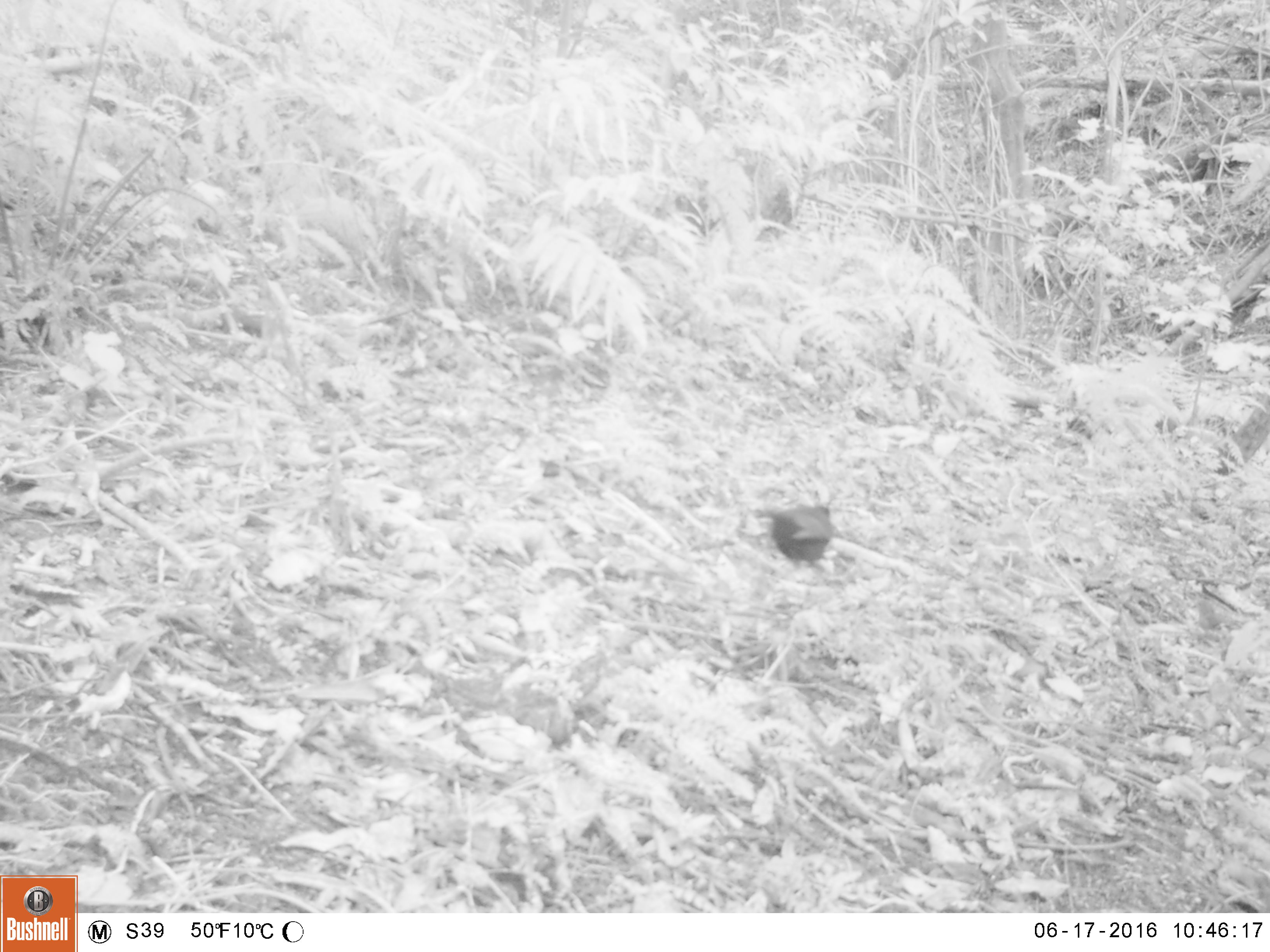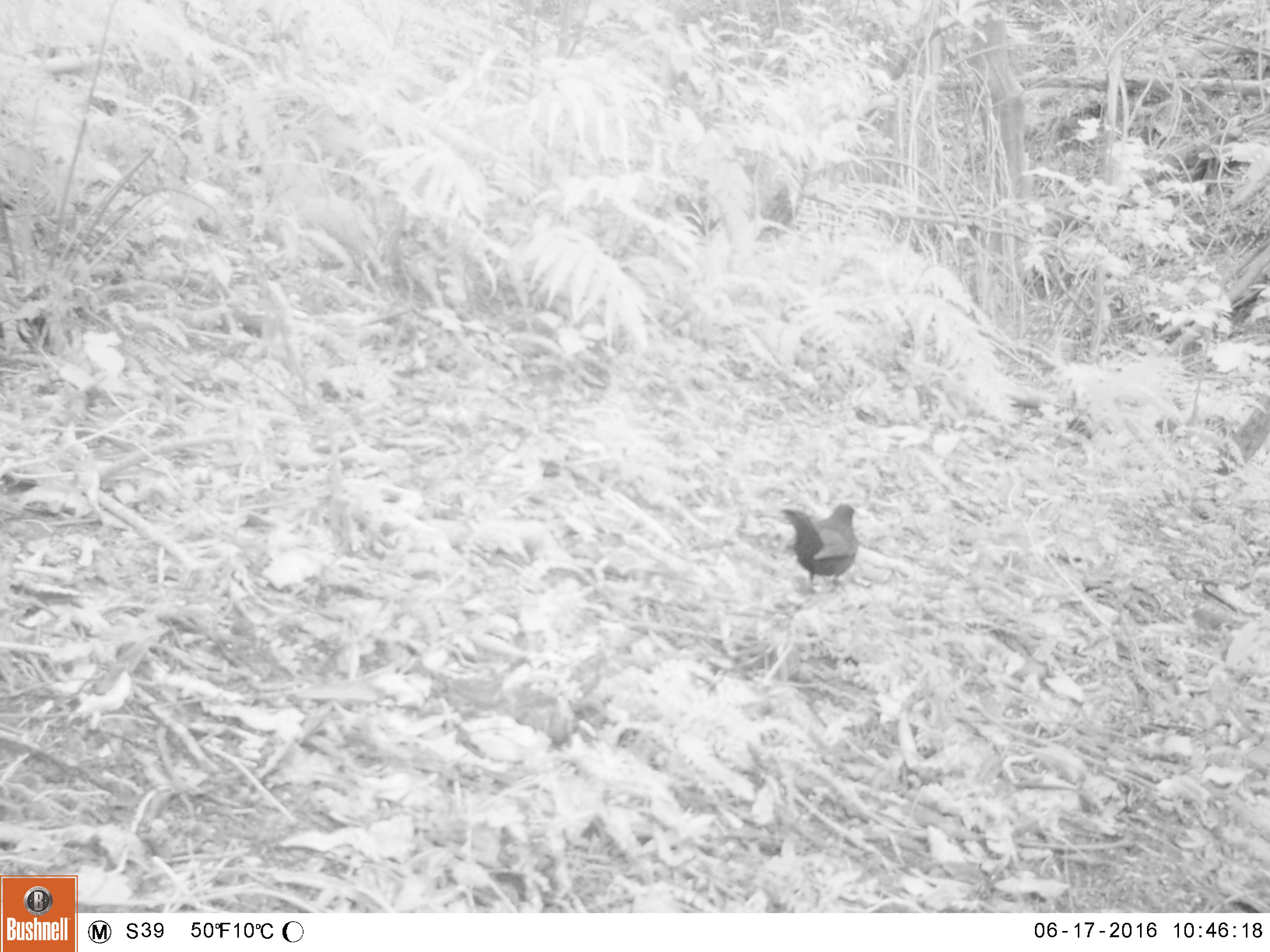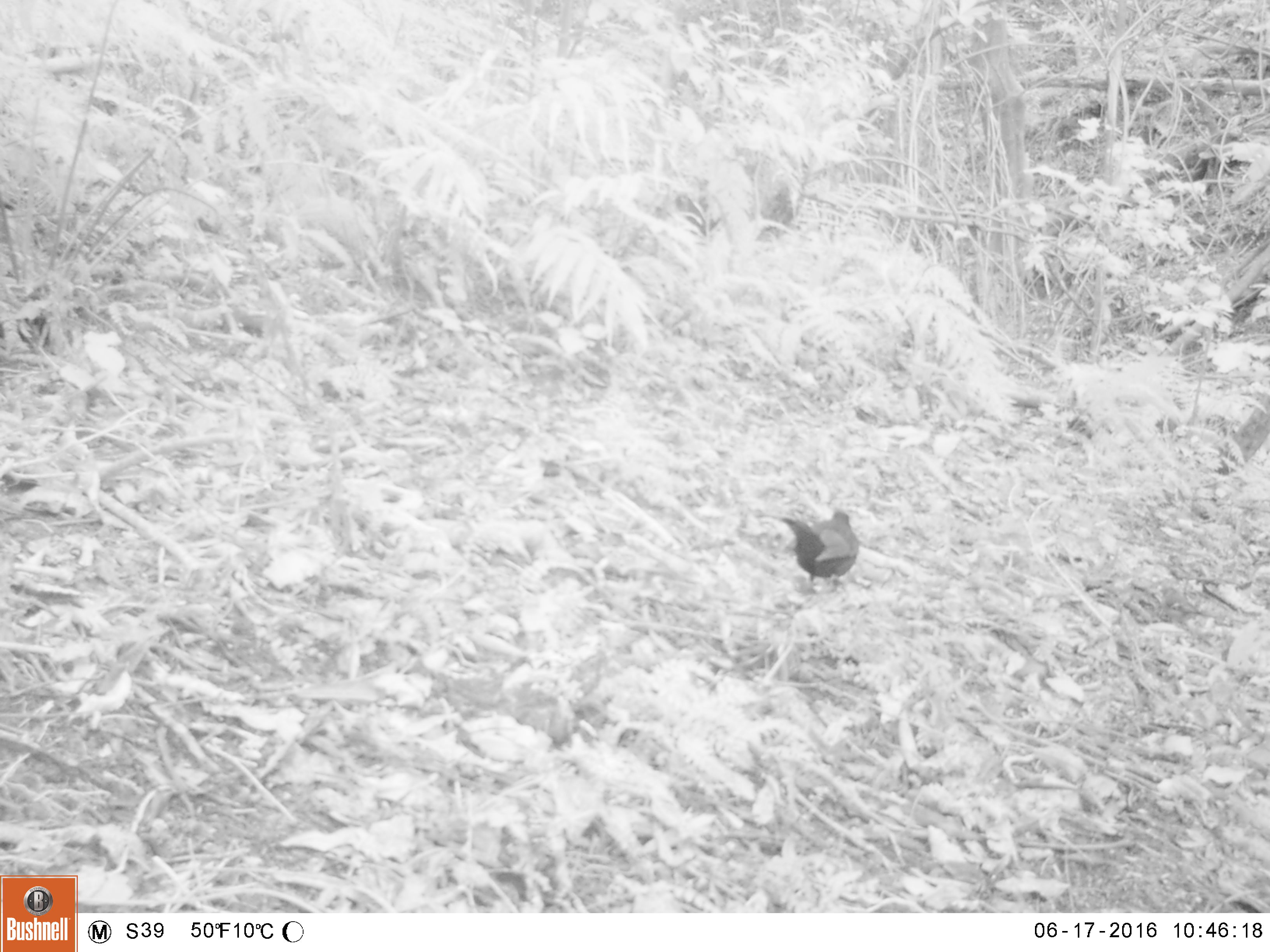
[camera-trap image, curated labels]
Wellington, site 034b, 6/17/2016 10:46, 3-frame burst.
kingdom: Animalia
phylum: Chordata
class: Aves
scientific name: Aves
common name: bird